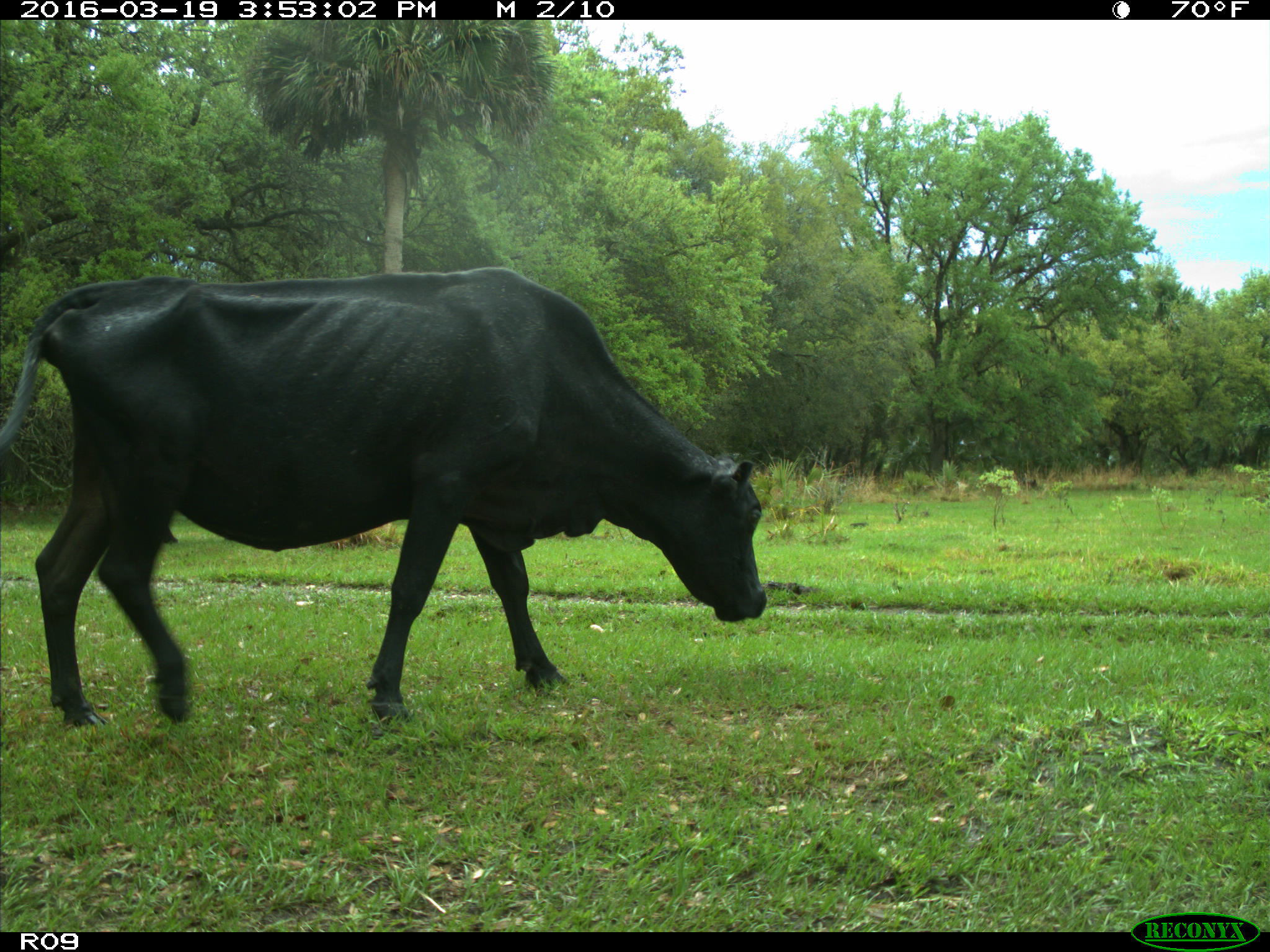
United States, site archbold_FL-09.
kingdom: Animalia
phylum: Chordata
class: Mammalia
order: Artiodactyla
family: Bovidae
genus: Bos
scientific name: Bos taurus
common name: domestic cow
Bos taurus (domestic cow).